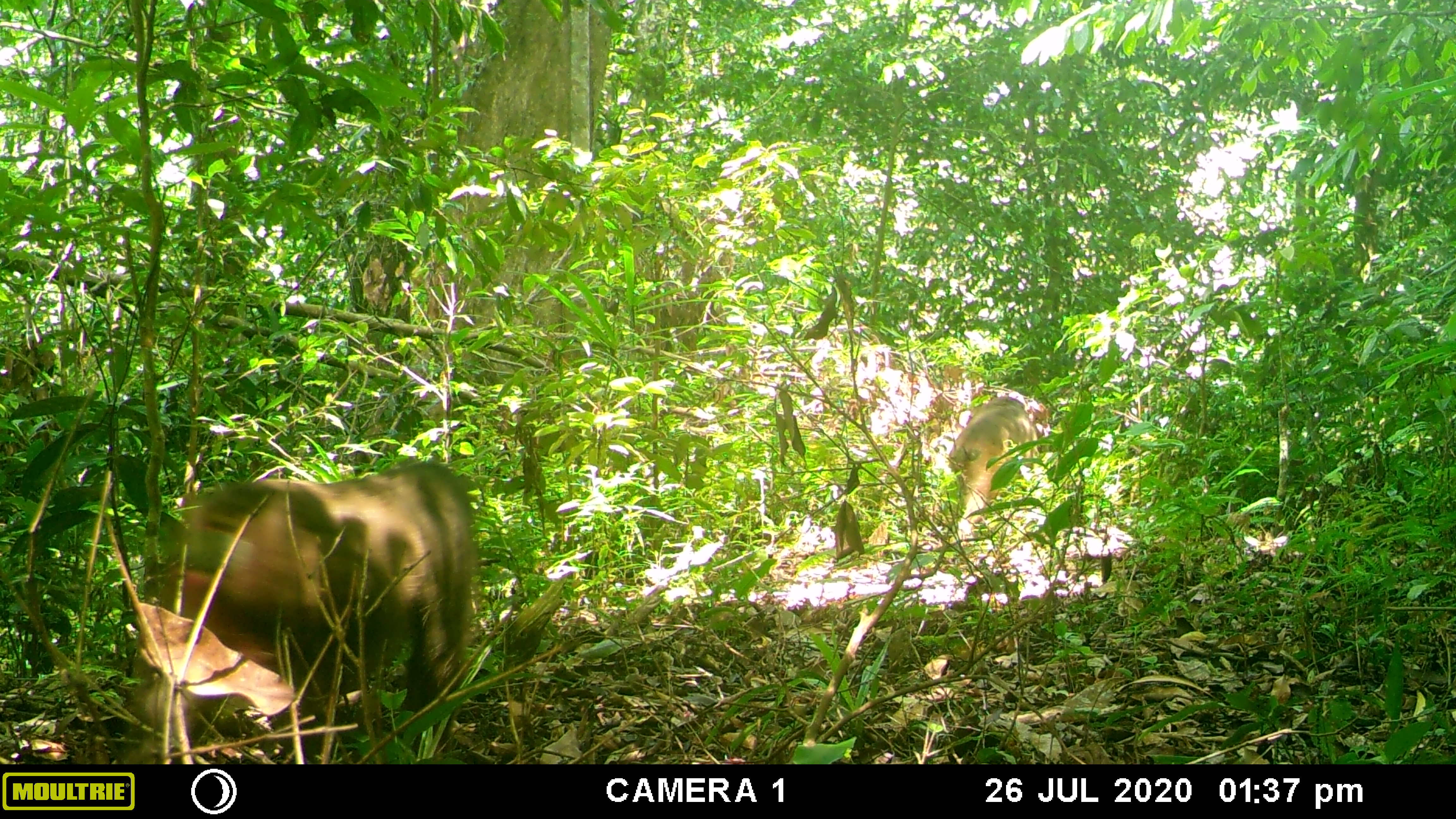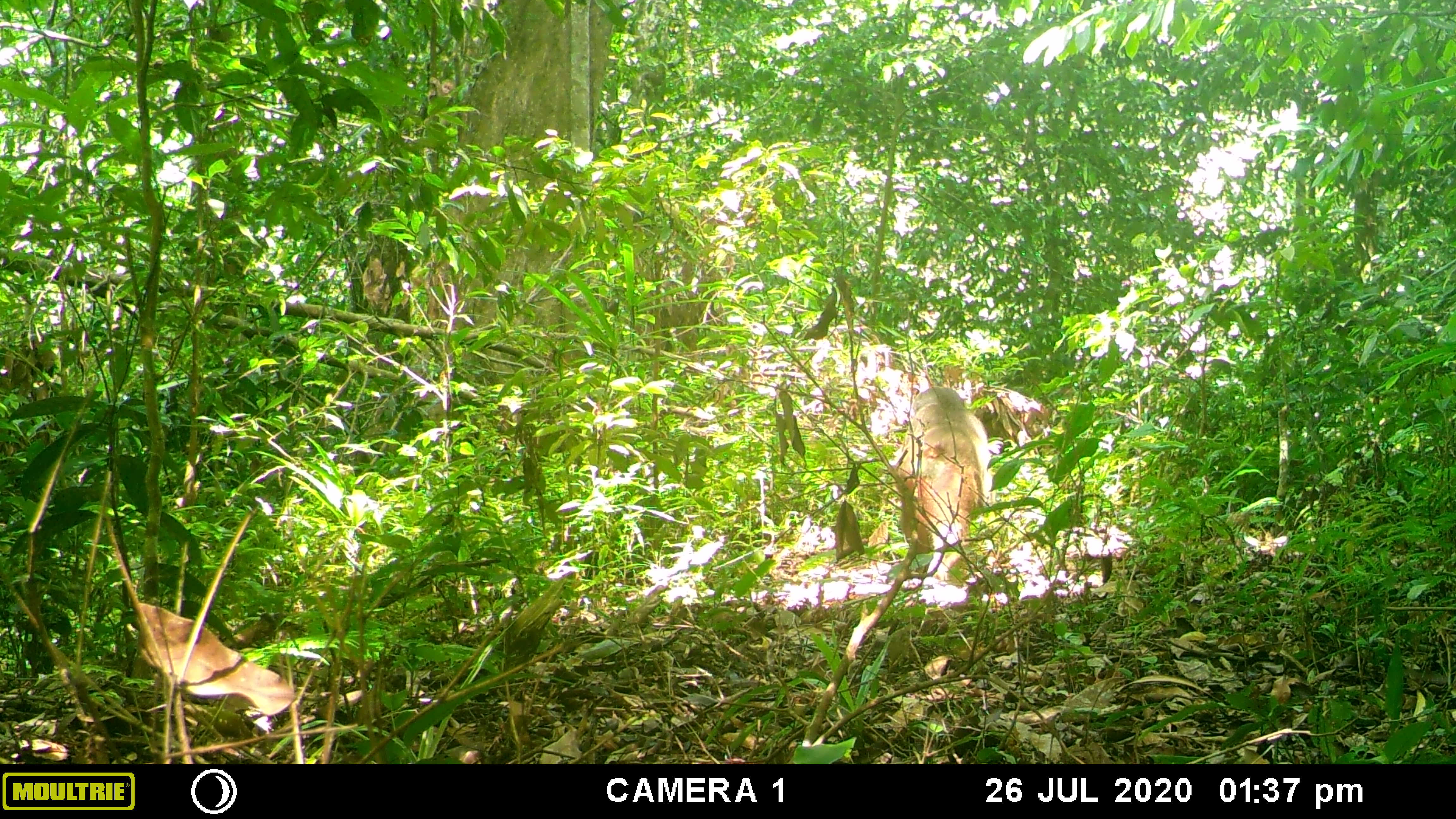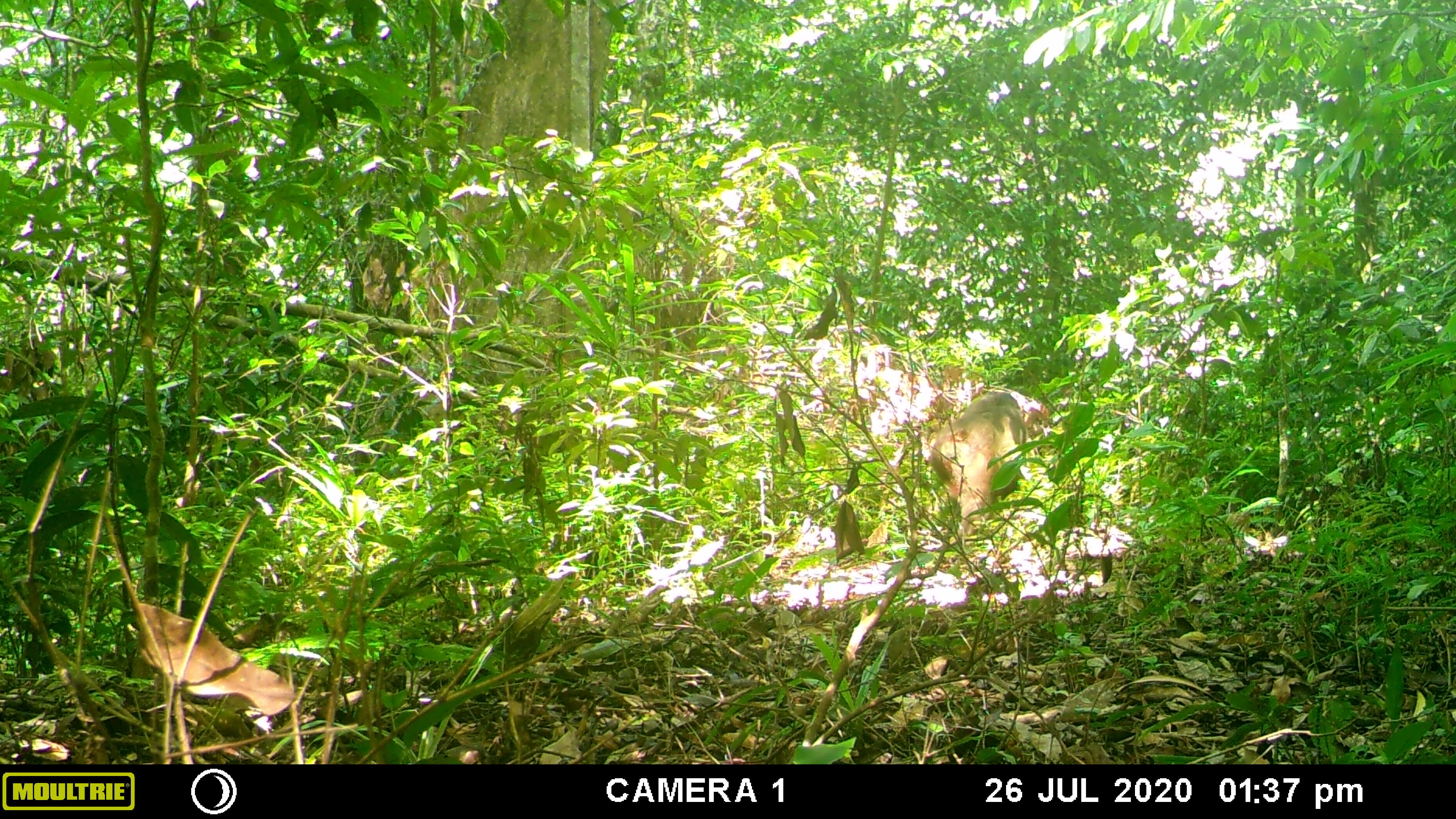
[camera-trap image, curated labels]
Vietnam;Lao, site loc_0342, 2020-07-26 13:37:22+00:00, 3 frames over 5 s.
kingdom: Animalia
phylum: Chordata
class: Mammalia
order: Primates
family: Cercopithecidae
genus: Macaca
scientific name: Macaca arctoides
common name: stump-tailed macaque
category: stump tailed macaque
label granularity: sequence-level